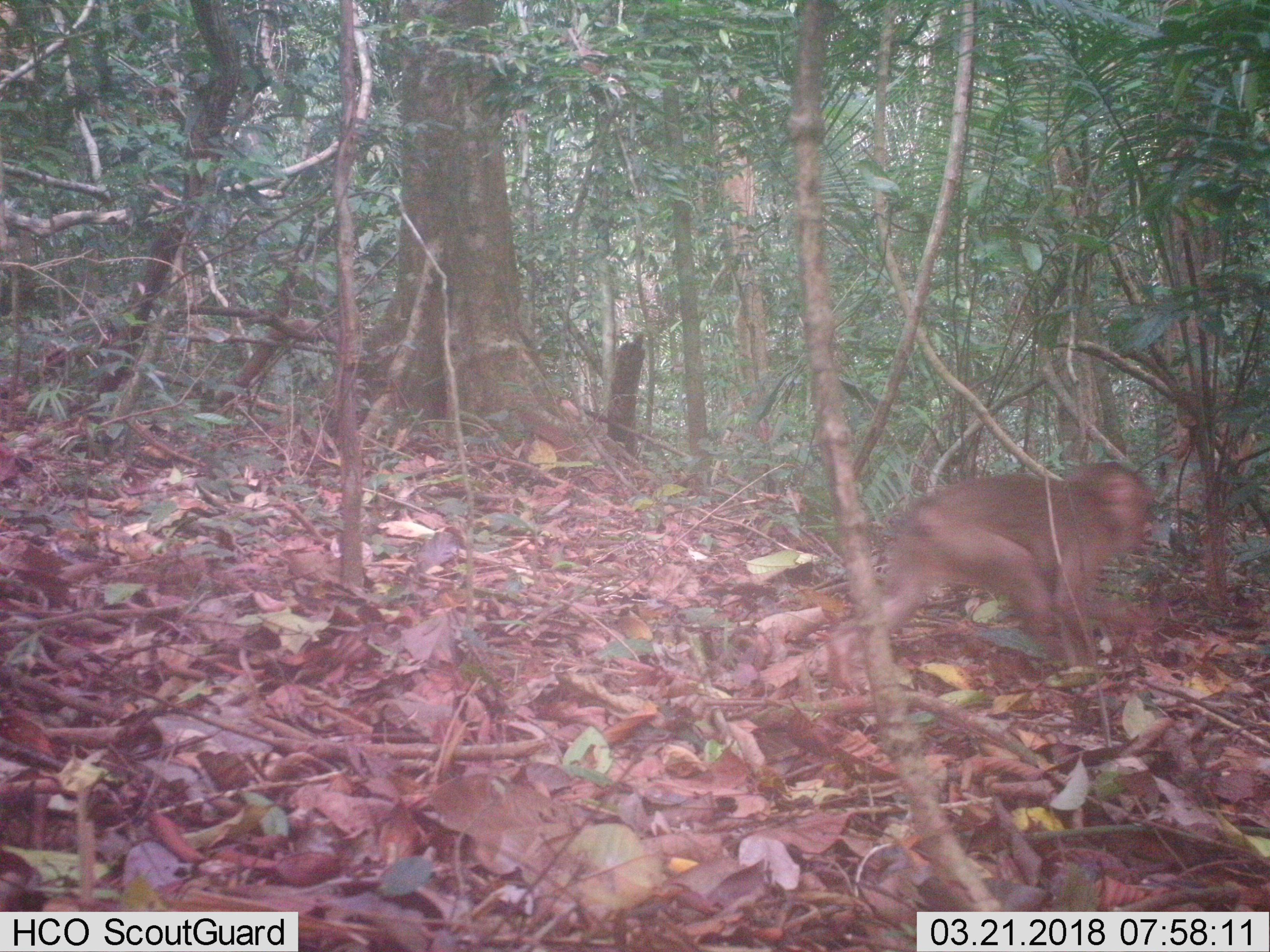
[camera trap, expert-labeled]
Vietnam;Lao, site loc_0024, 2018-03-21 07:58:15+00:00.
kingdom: Animalia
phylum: Chordata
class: Mammalia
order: Primates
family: Cercopithecidae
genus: Macaca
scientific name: Macaca nemestrina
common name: pig-tailed macaque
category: pig tailed macaque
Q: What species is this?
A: Pig tailed macaque (pig-tailed macaque) (Macaca nemestrina).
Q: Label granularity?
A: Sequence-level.